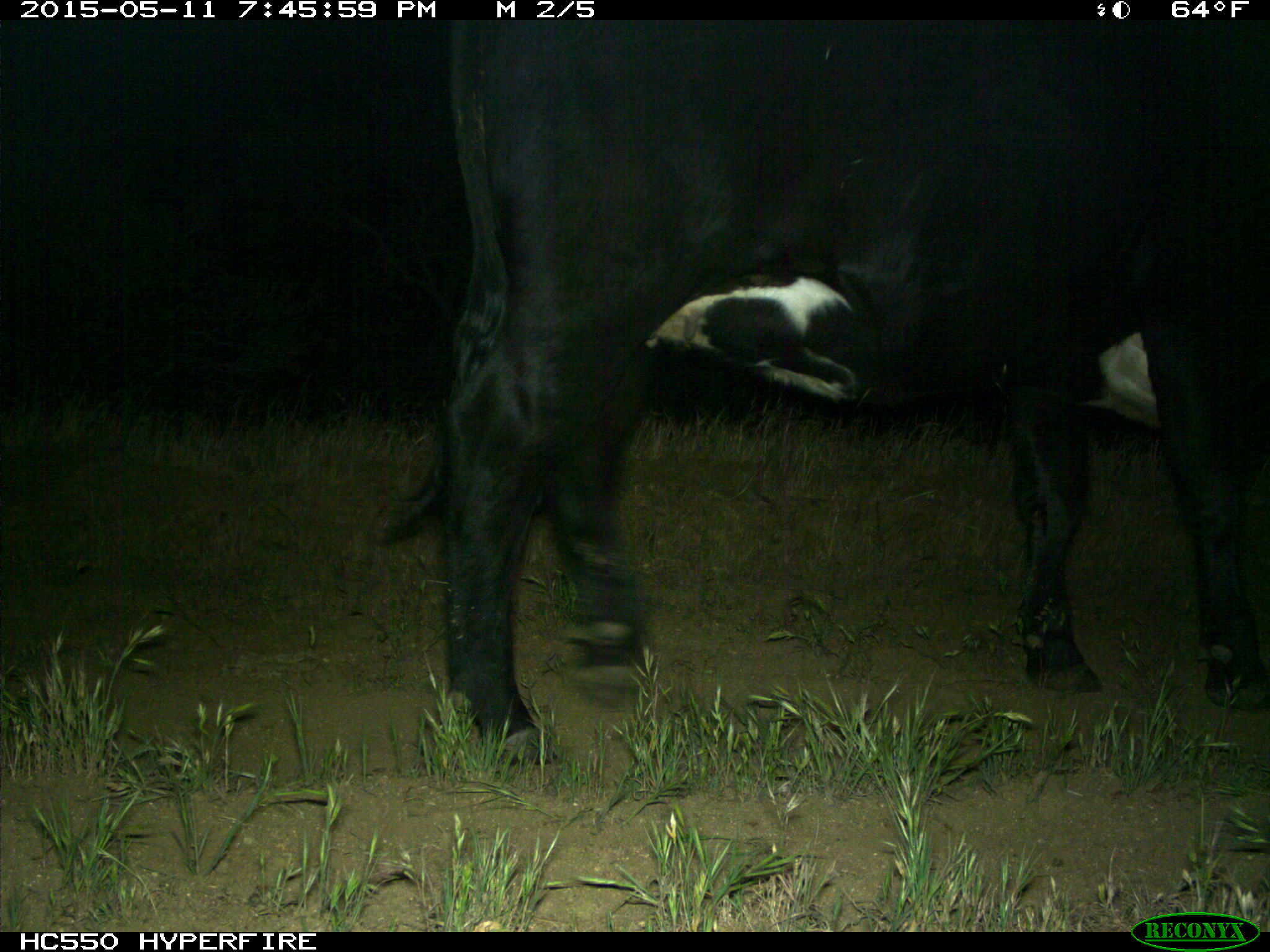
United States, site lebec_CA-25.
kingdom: Animalia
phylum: Chordata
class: Mammalia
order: Artiodactyla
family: Bovidae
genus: Bos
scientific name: Bos taurus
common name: domestic cow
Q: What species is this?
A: Bos taurus (domestic cow).